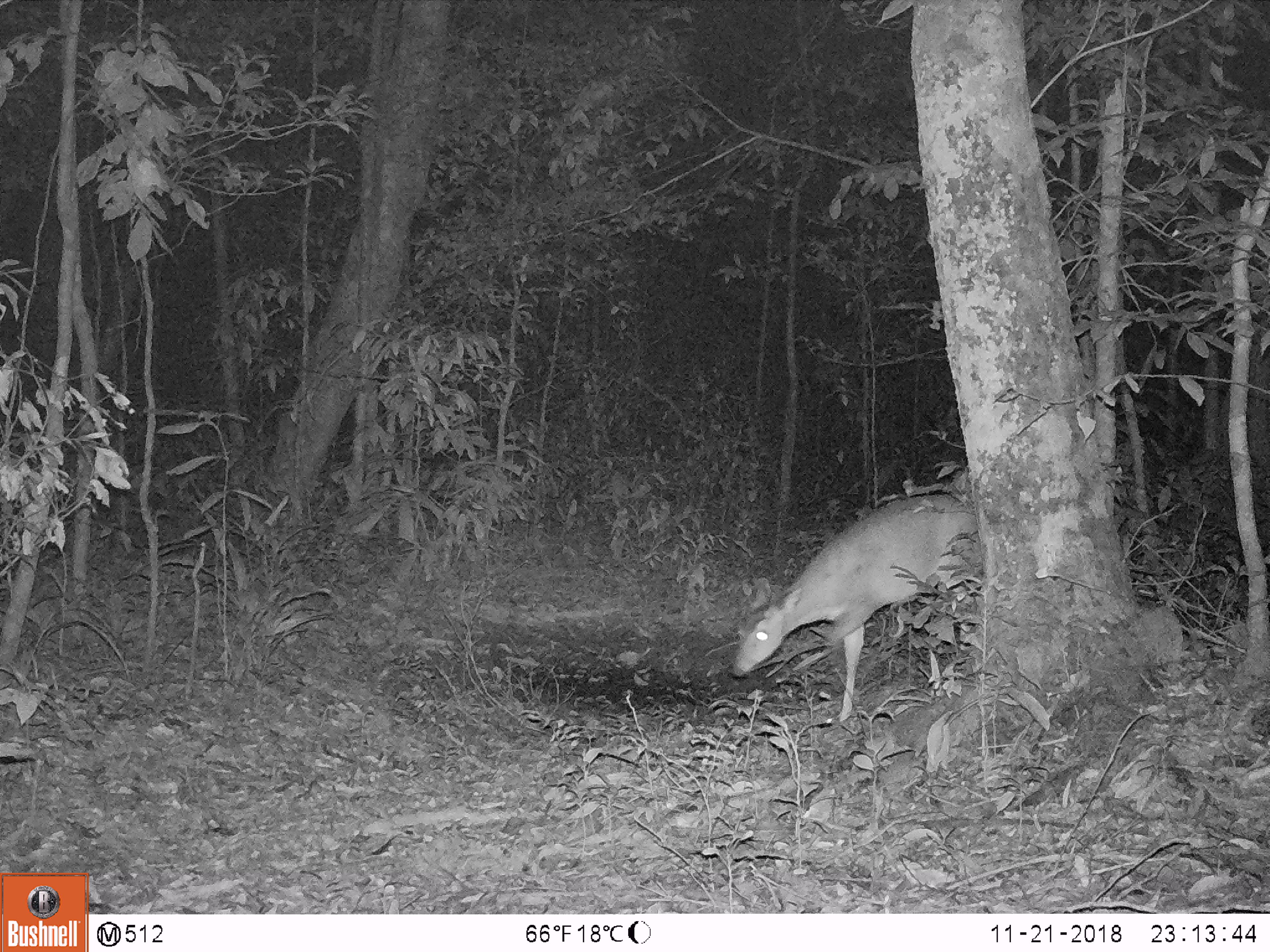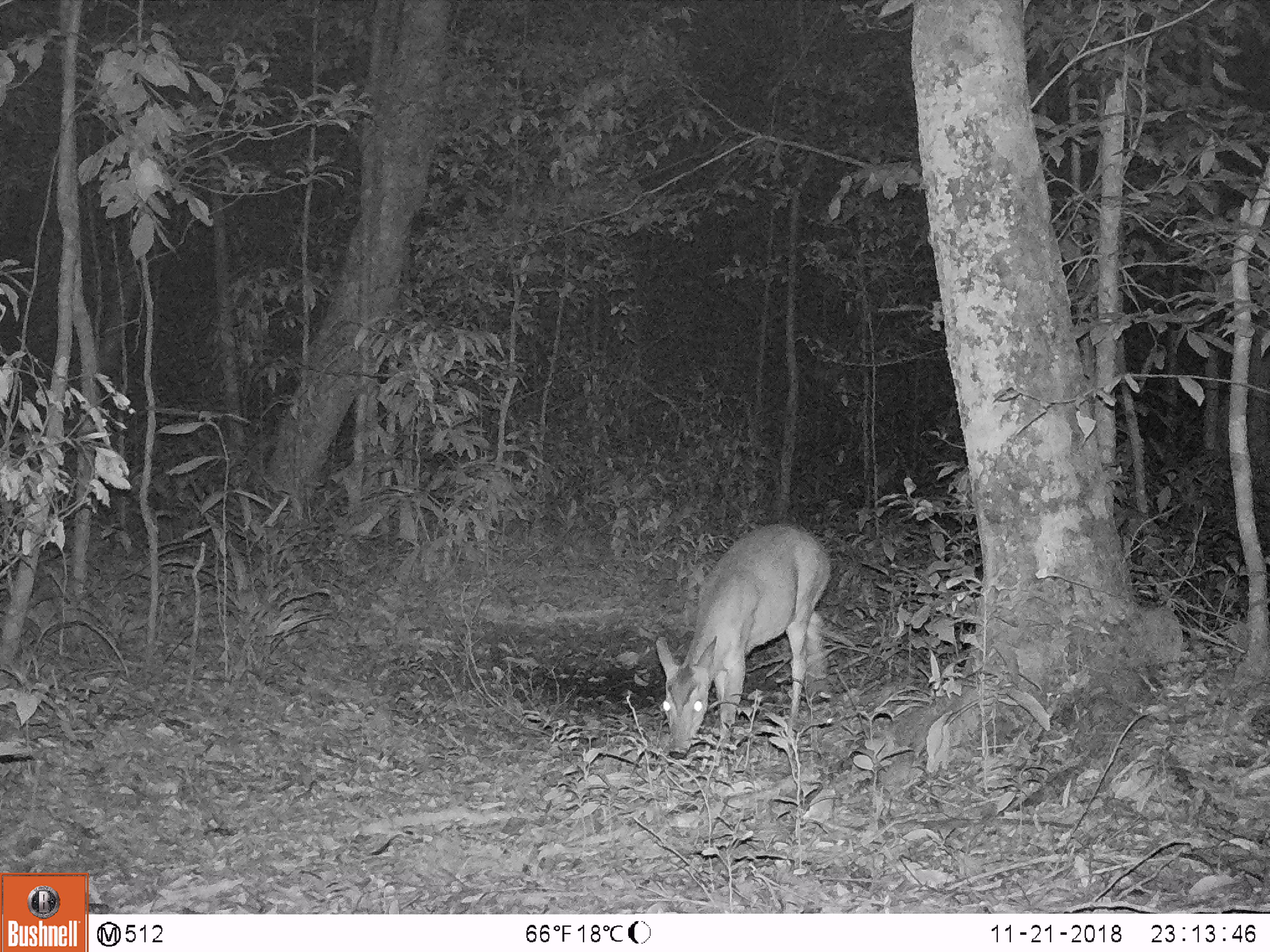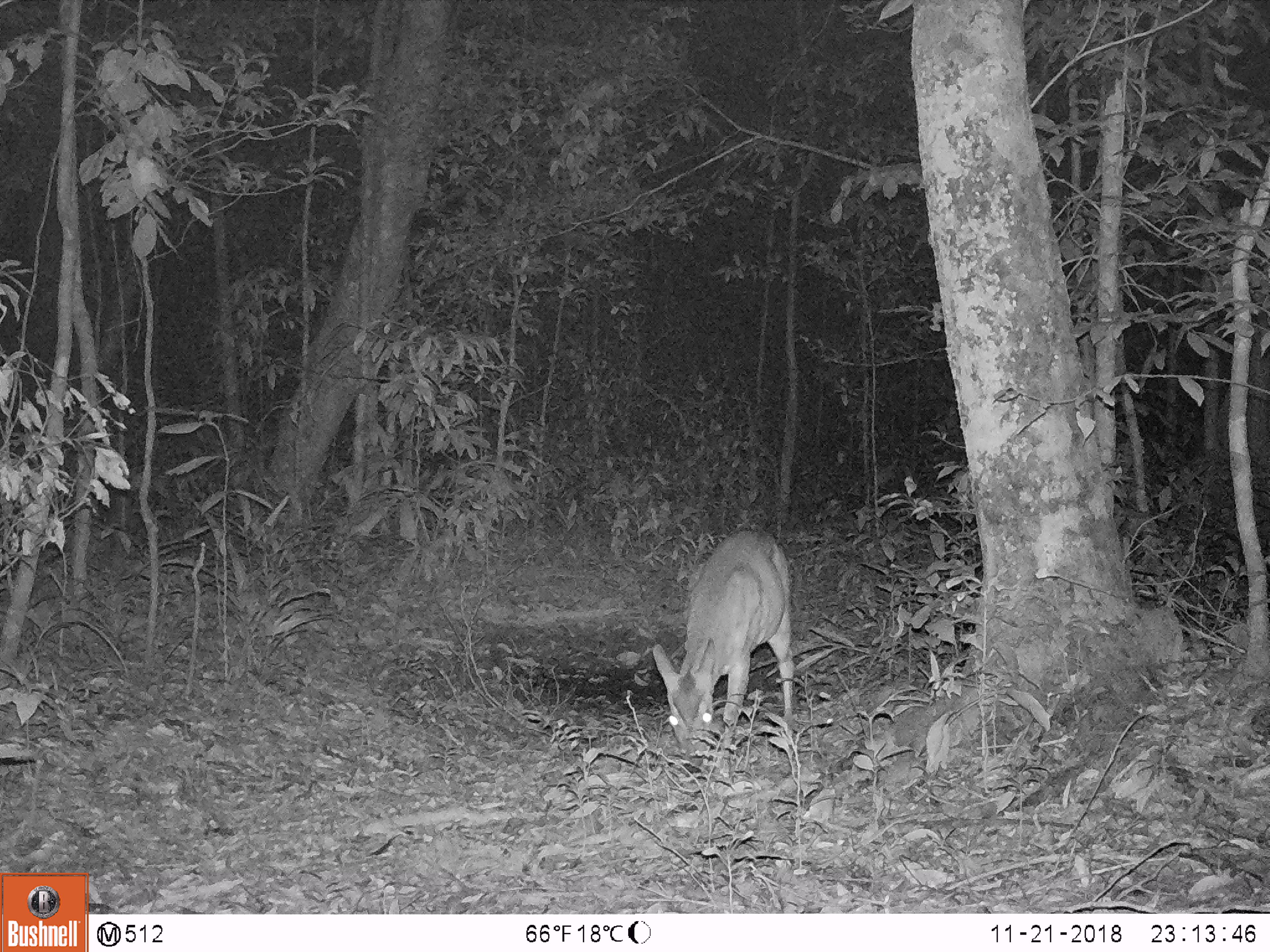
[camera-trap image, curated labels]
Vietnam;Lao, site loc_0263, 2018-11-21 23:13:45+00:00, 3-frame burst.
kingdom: Animalia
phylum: Chordata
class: Mammalia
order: Artiodactyla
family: Cervidae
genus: Muntiacus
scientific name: Muntiacus vuquangensis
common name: large-antlered muntjac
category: large antlered muntjac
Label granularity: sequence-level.